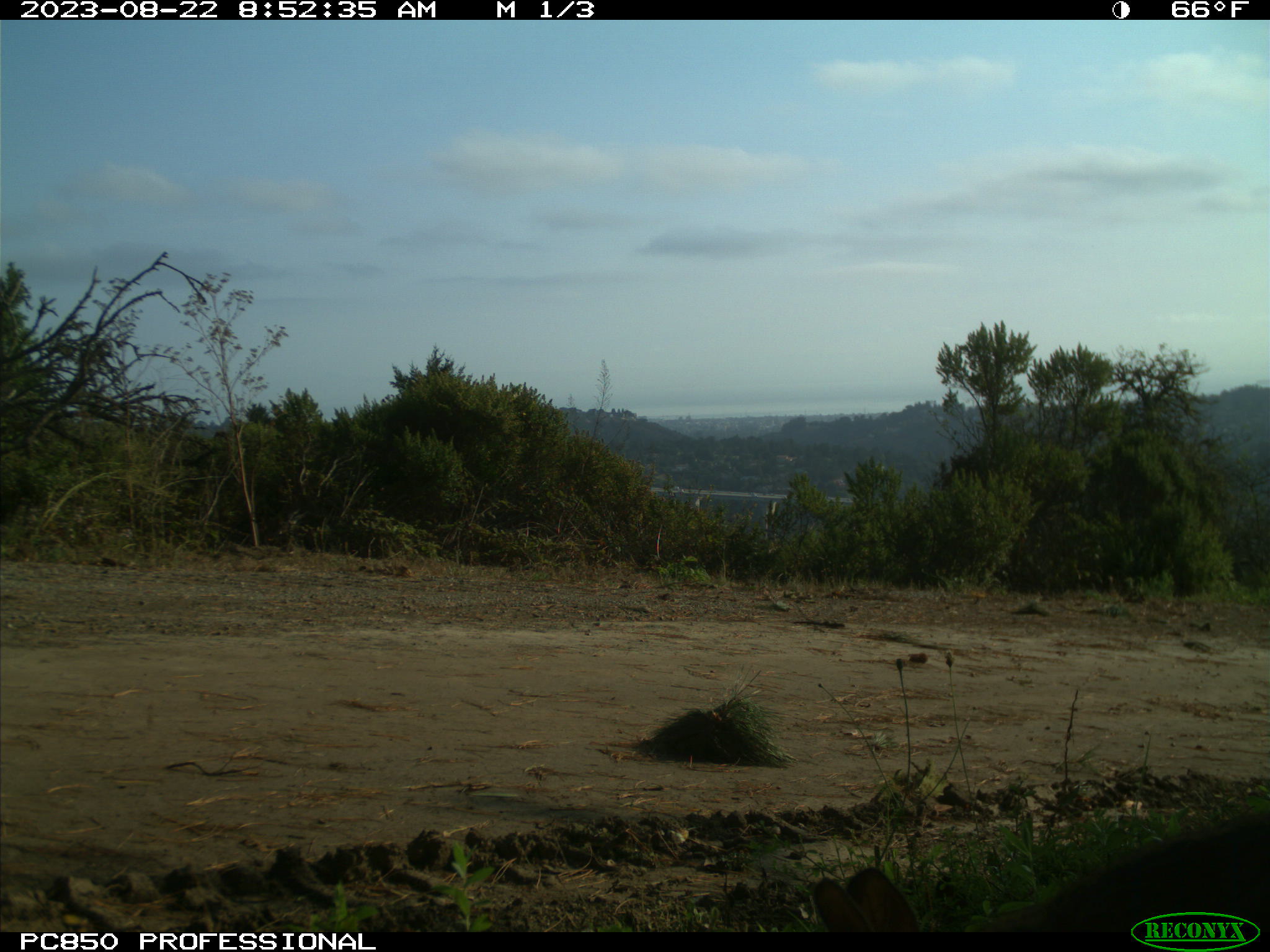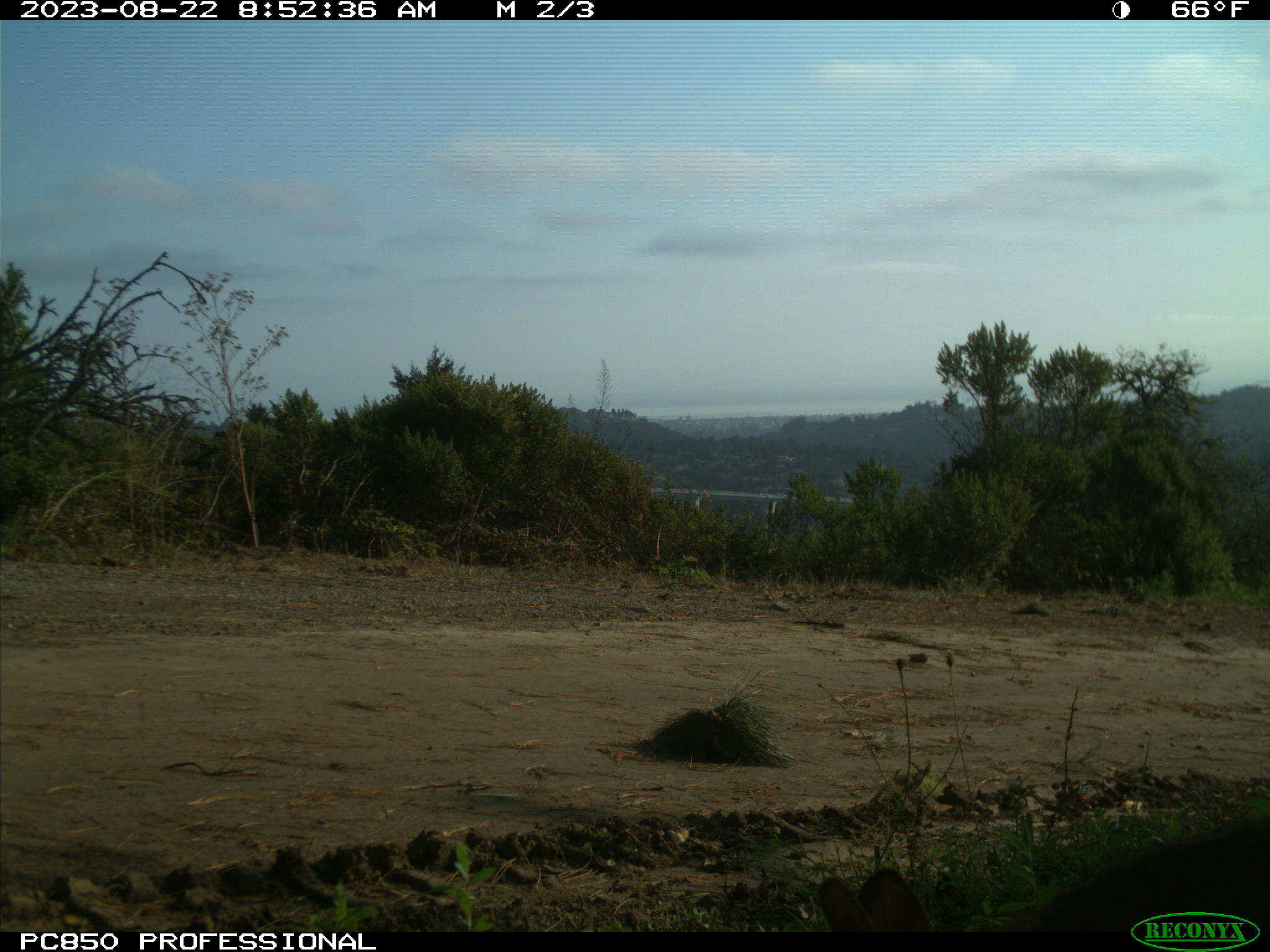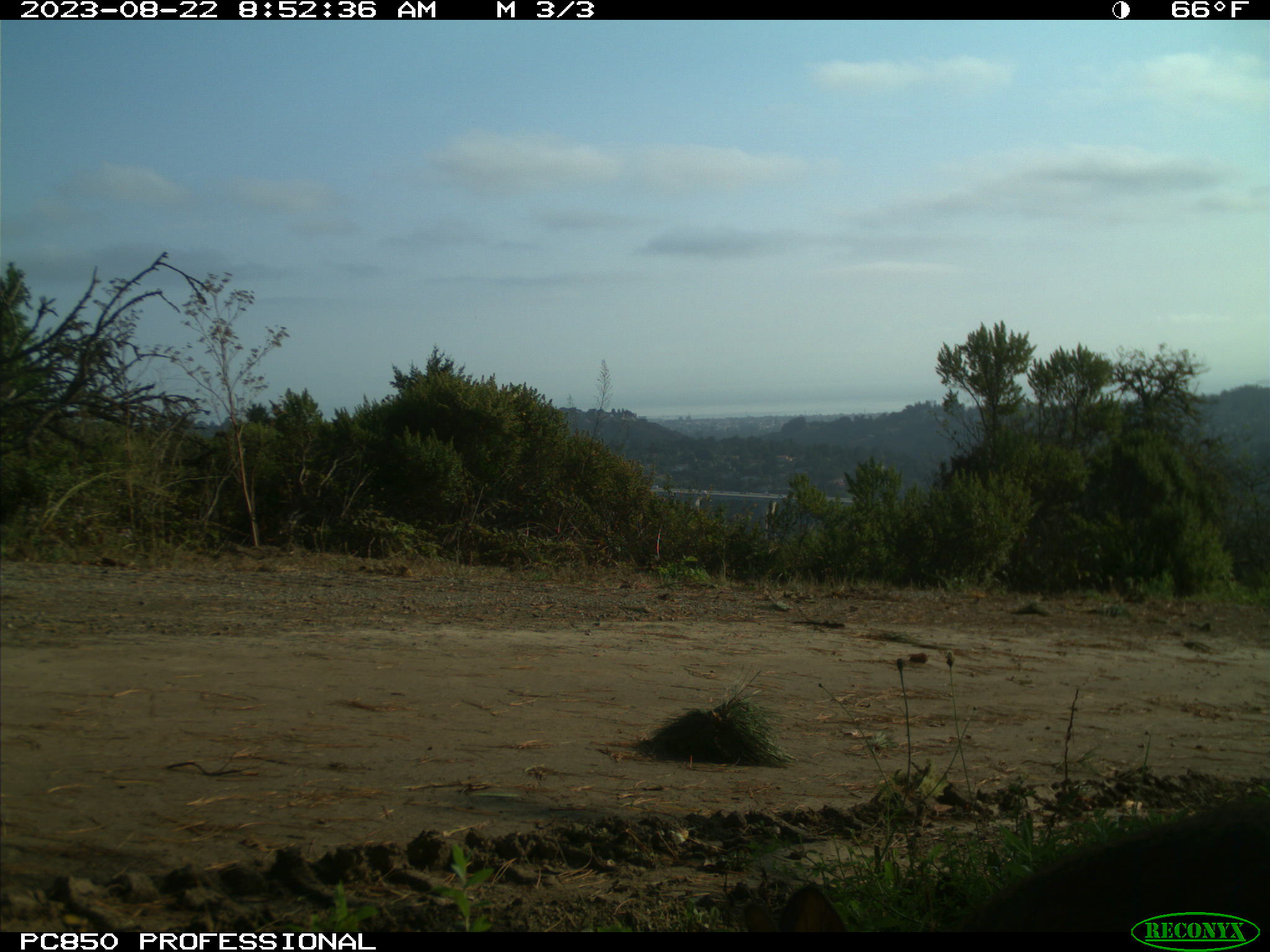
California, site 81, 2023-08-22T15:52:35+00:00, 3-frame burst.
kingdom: Animalia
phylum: Chordata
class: Mammalia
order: Lagomorpha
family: Leporidae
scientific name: Leporidae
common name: rabbit